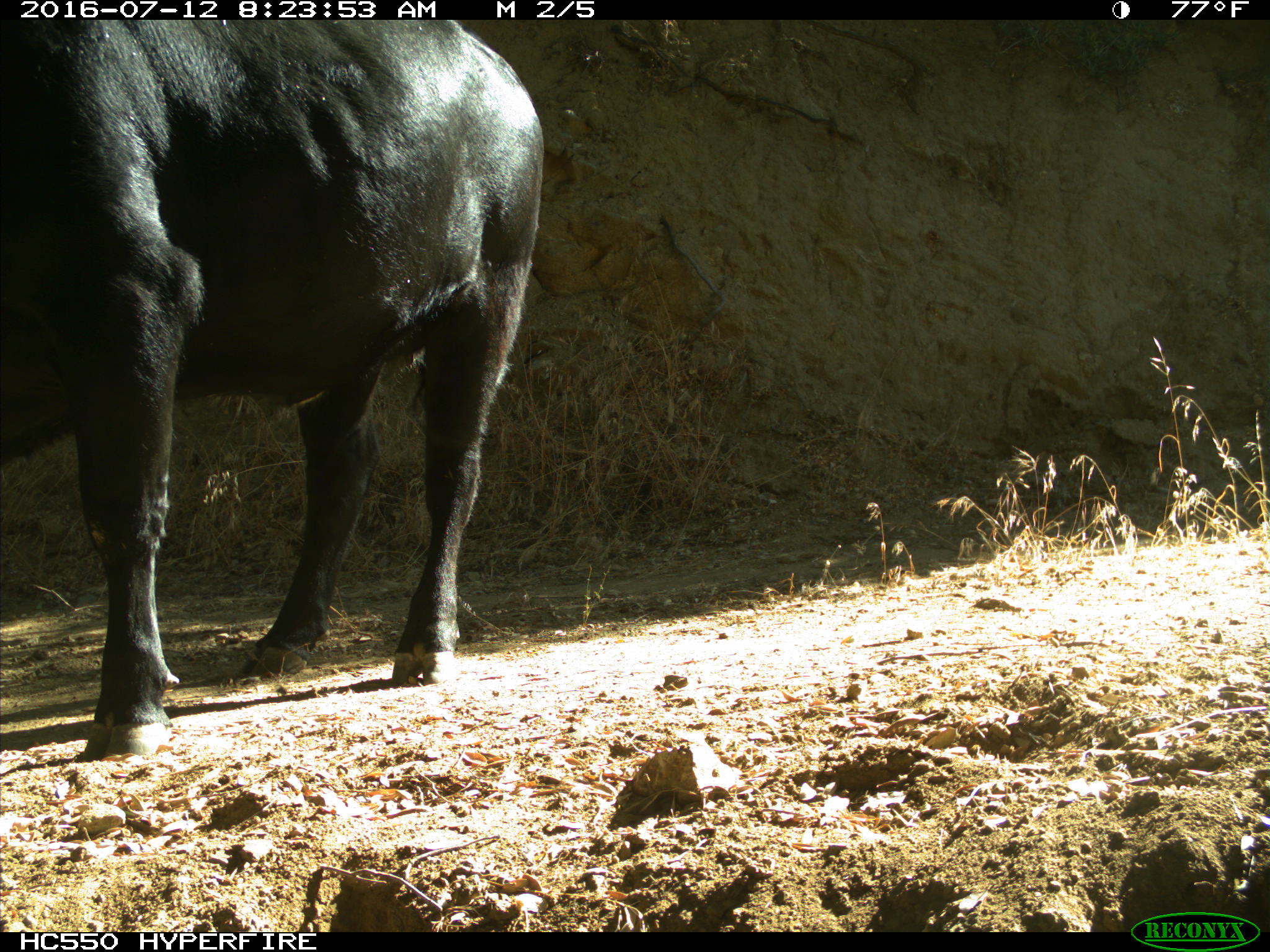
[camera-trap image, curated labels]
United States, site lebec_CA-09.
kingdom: Animalia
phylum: Chordata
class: Mammalia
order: Artiodactyla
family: Bovidae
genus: Bos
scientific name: Bos taurus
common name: domestic cow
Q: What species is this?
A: Bos taurus (domestic cow).